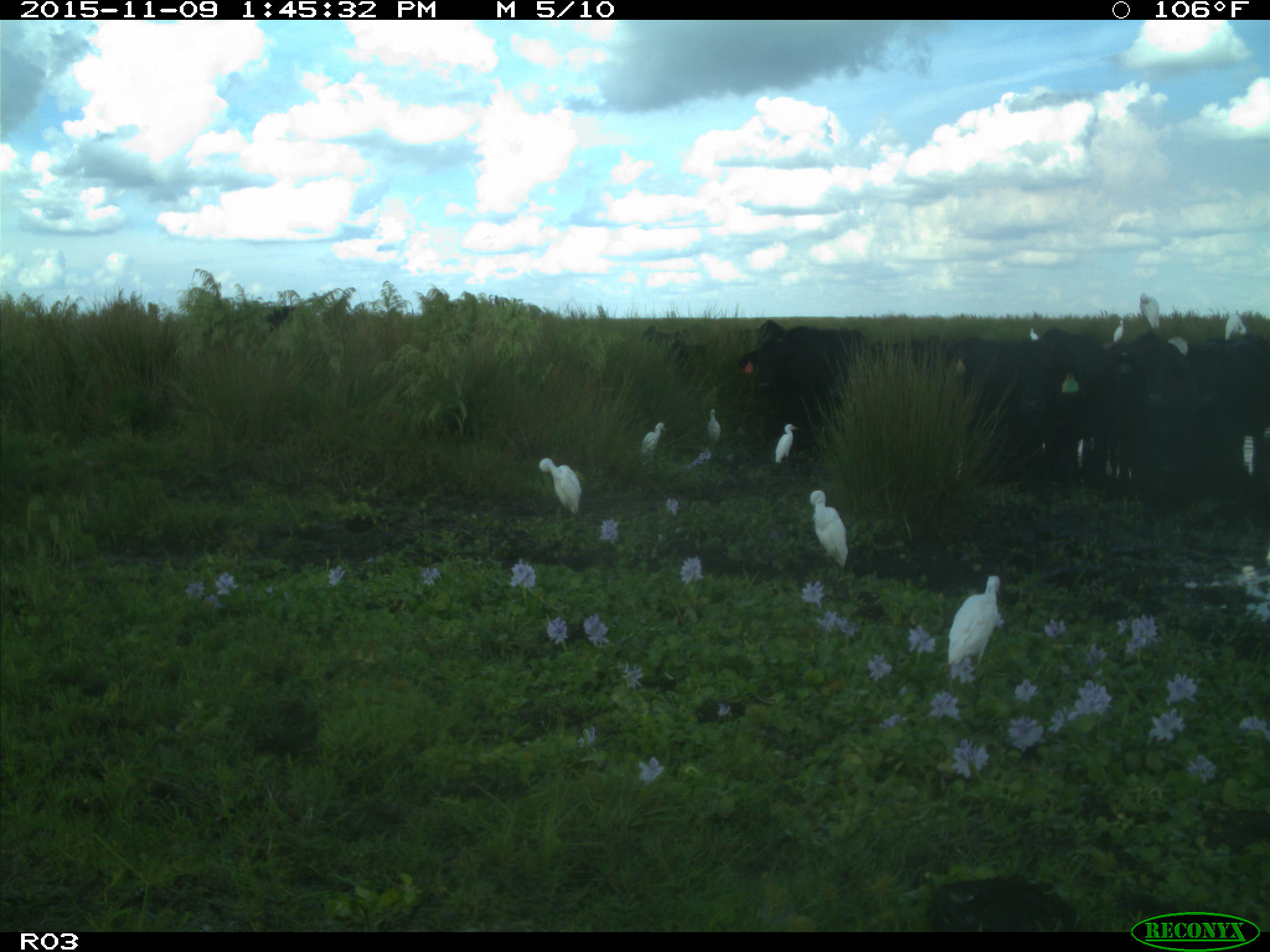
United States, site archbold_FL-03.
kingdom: Animalia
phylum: Chordata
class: Mammalia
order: Artiodactyla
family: Bovidae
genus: Bos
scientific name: Bos taurus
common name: domestic cow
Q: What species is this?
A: Bos taurus (domestic cow).